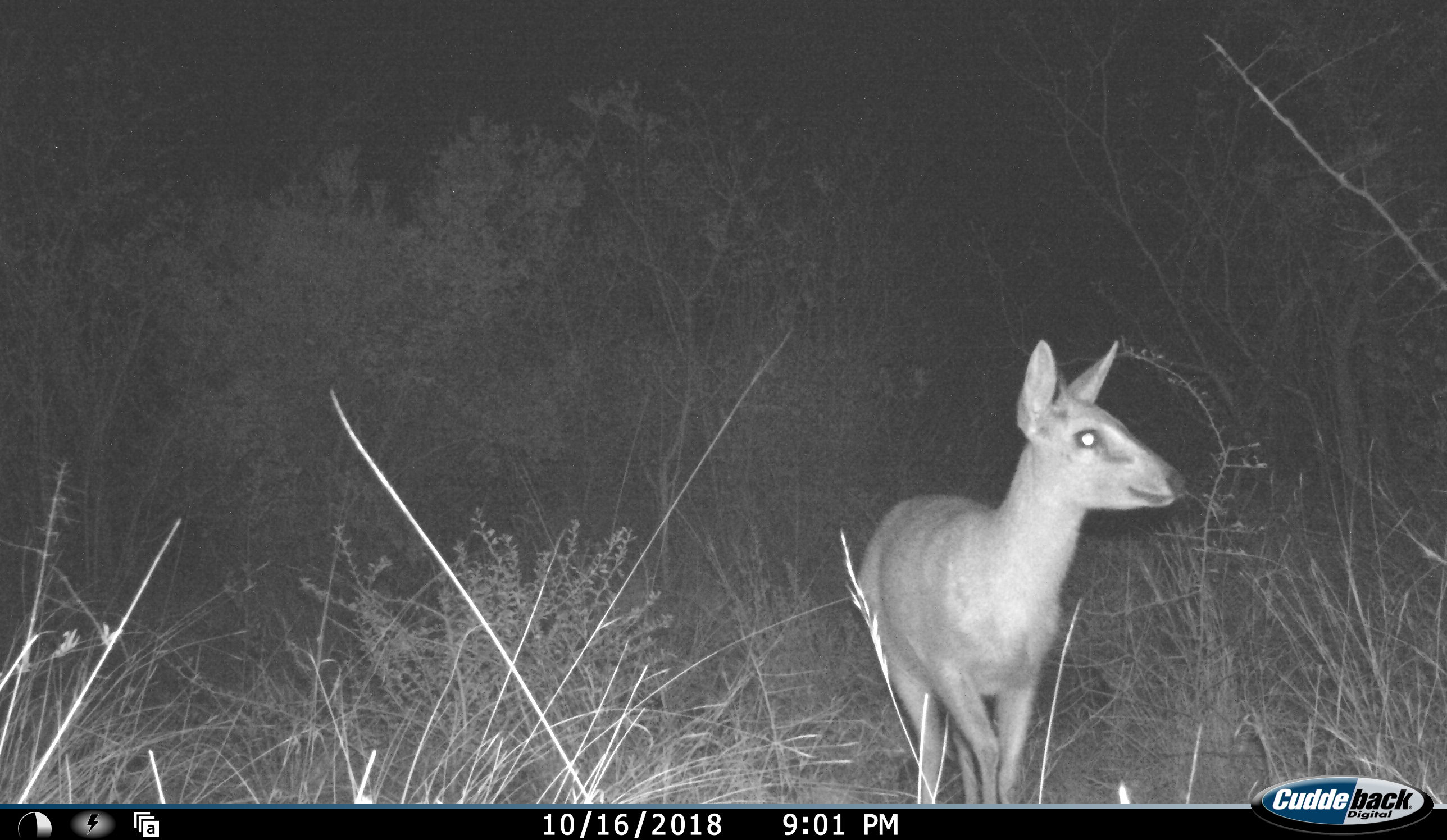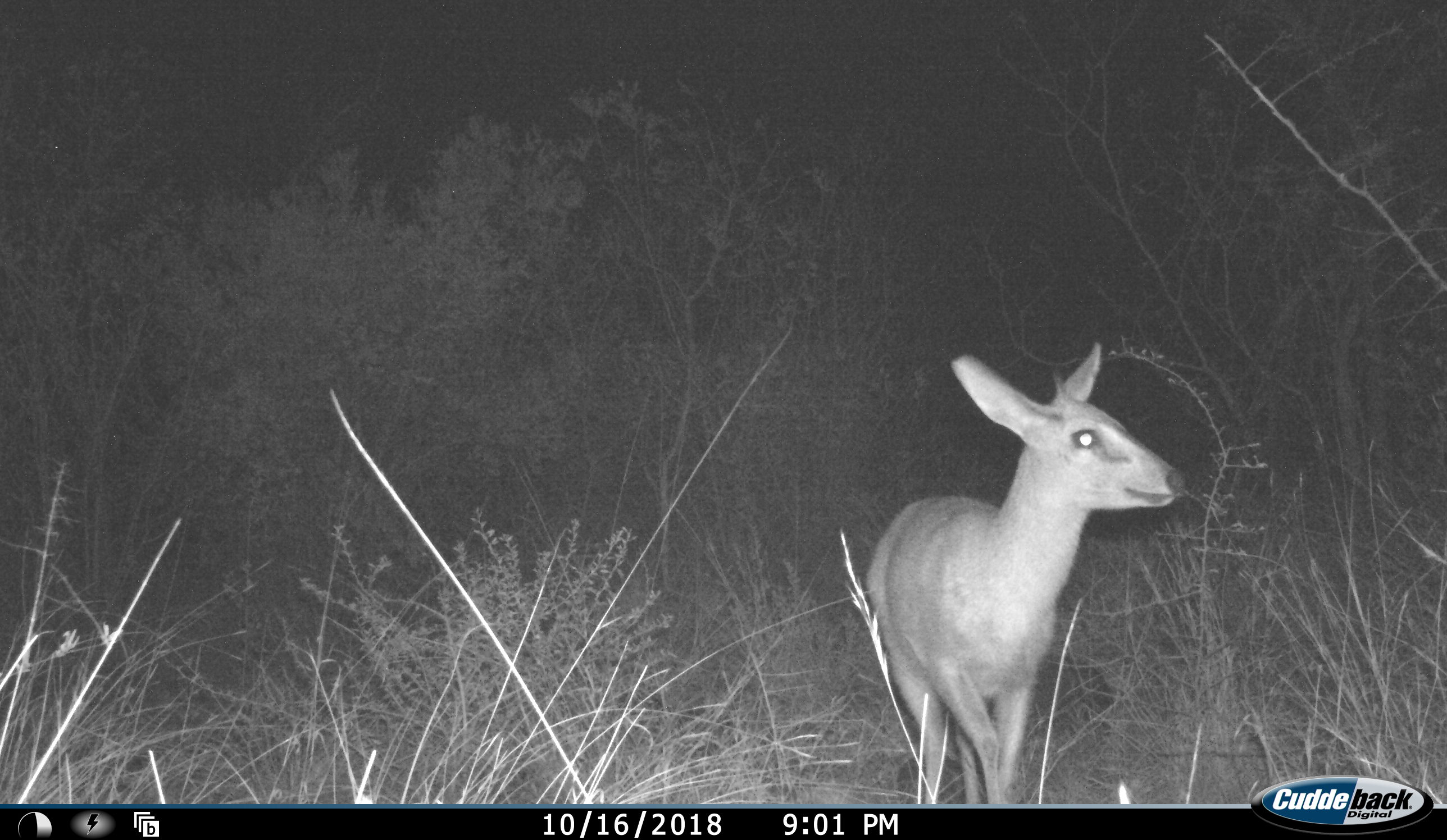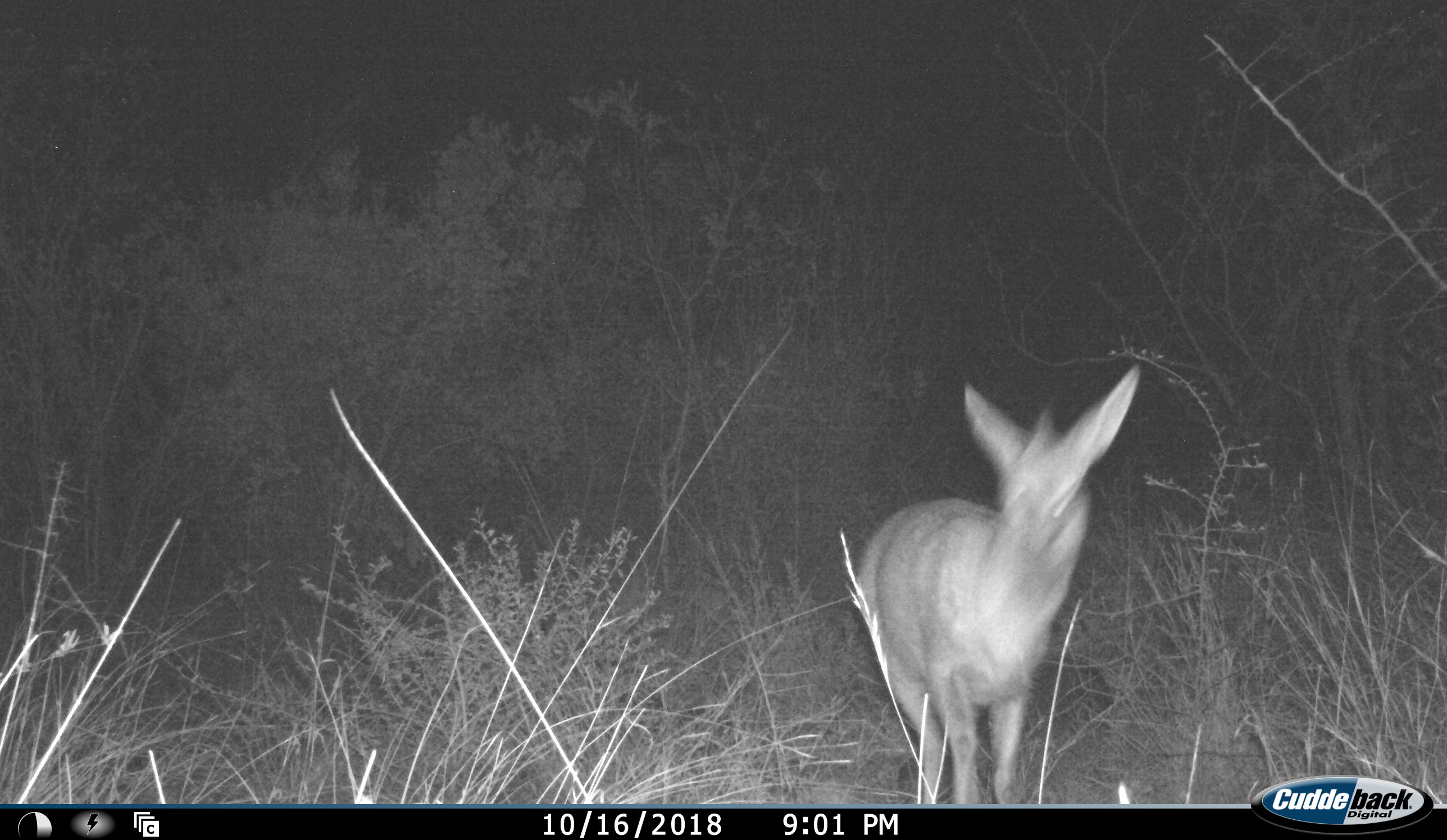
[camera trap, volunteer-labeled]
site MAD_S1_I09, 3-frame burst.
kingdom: Animalia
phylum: Chordata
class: Mammalia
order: Artiodactyla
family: Bovidae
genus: Sylvicapra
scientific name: Sylvicapra grimmia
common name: common duiker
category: duikercommongrey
Duikercommongrey (common duiker) (Sylvicapra grimmia), count 1. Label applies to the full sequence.